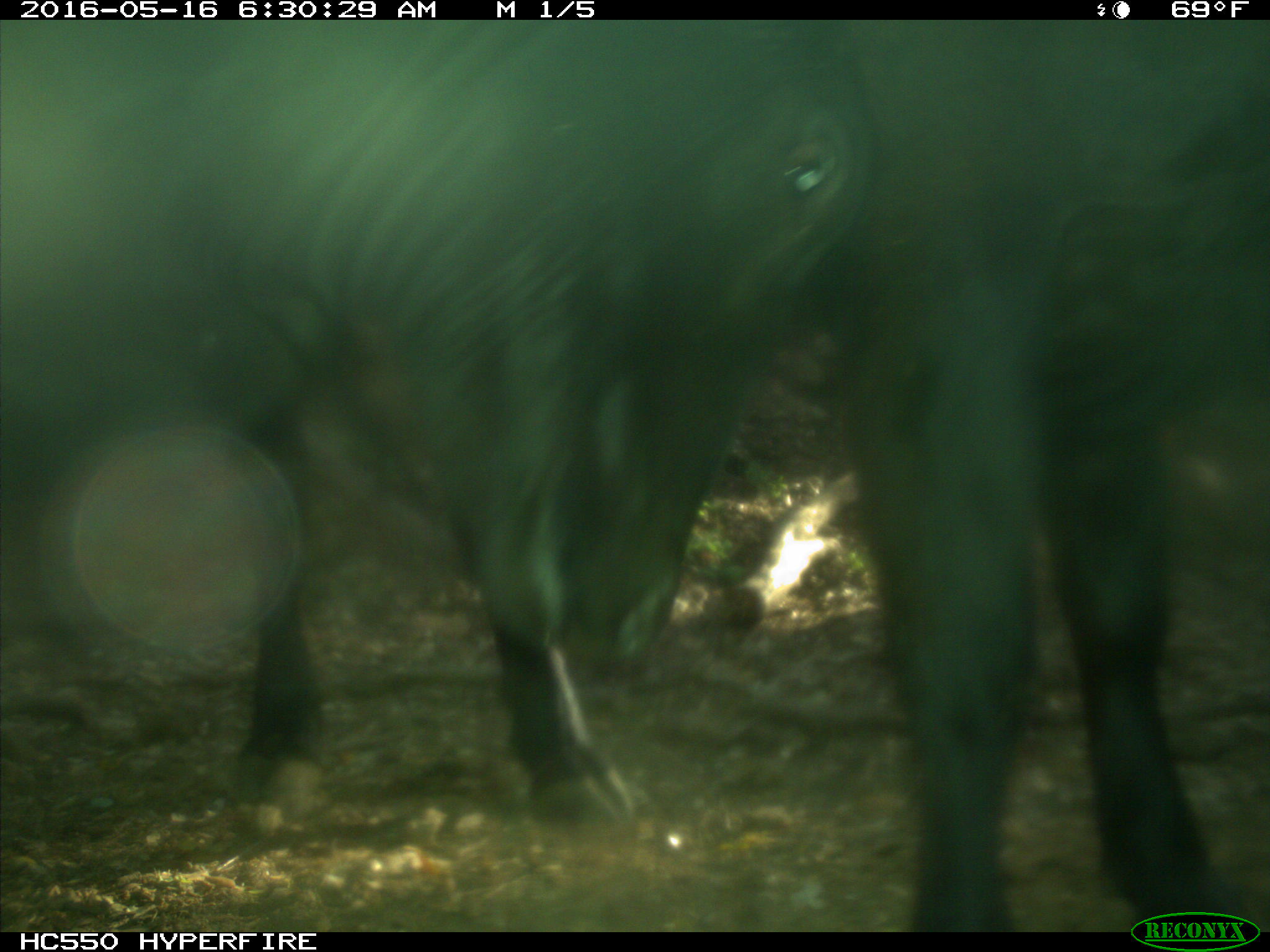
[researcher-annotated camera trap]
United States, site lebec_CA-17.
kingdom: Animalia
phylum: Chordata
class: Mammalia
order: Artiodactyla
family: Bovidae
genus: Bos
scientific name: Bos taurus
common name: domestic cow